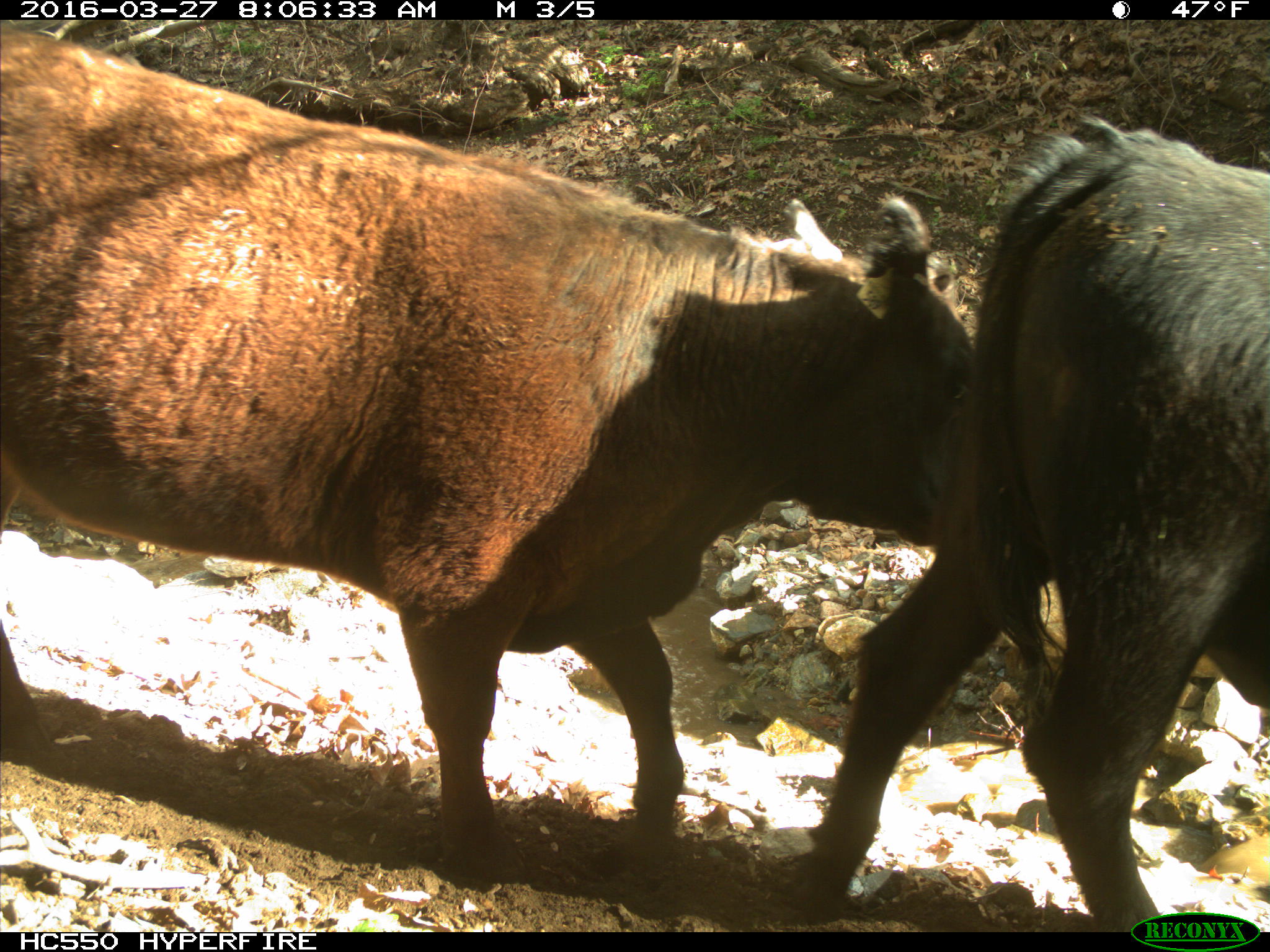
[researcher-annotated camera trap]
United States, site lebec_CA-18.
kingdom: Animalia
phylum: Chordata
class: Mammalia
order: Artiodactyla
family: Bovidae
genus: Bos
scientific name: Bos taurus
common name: domestic cow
Bos taurus (domestic cow).